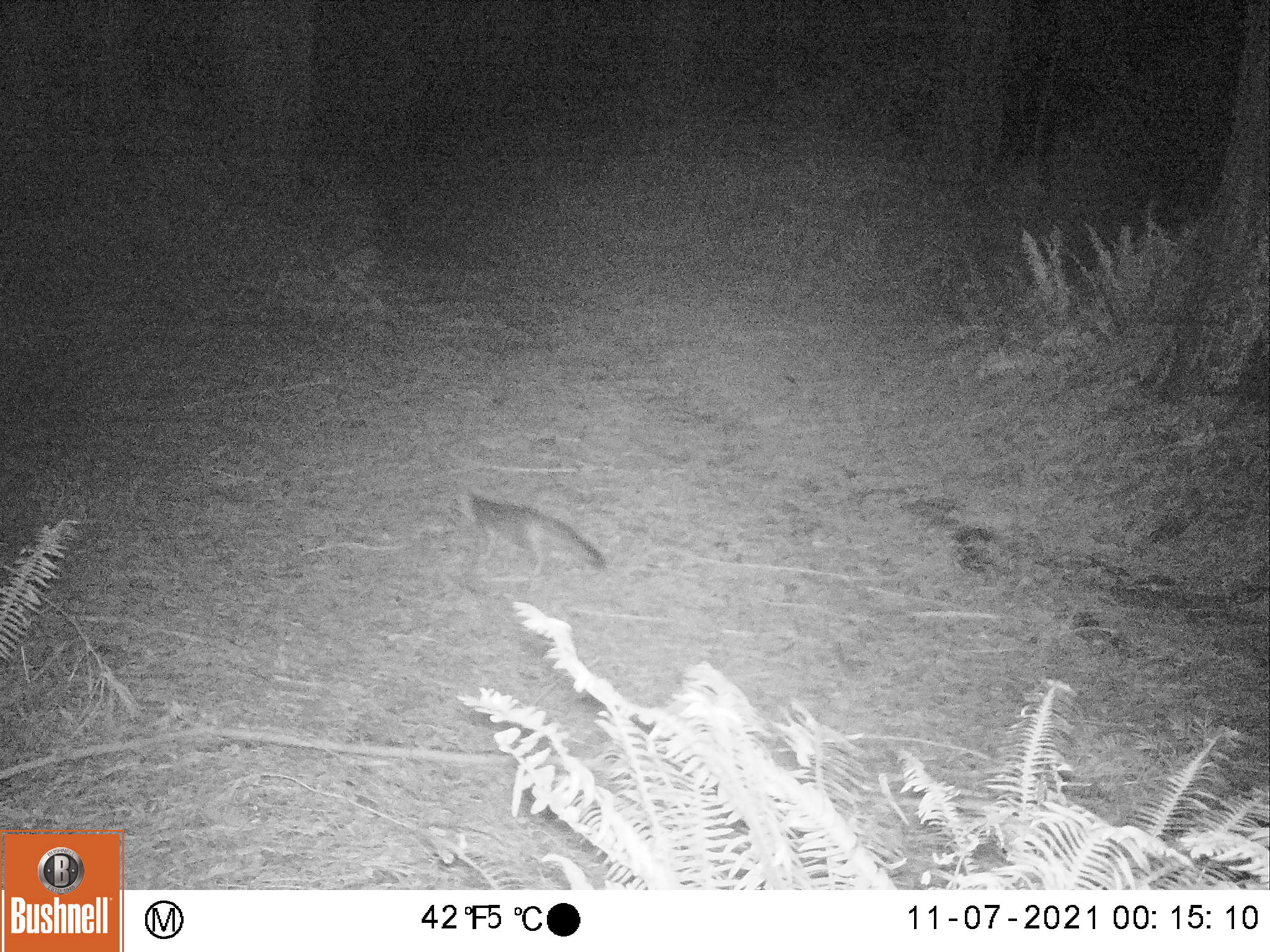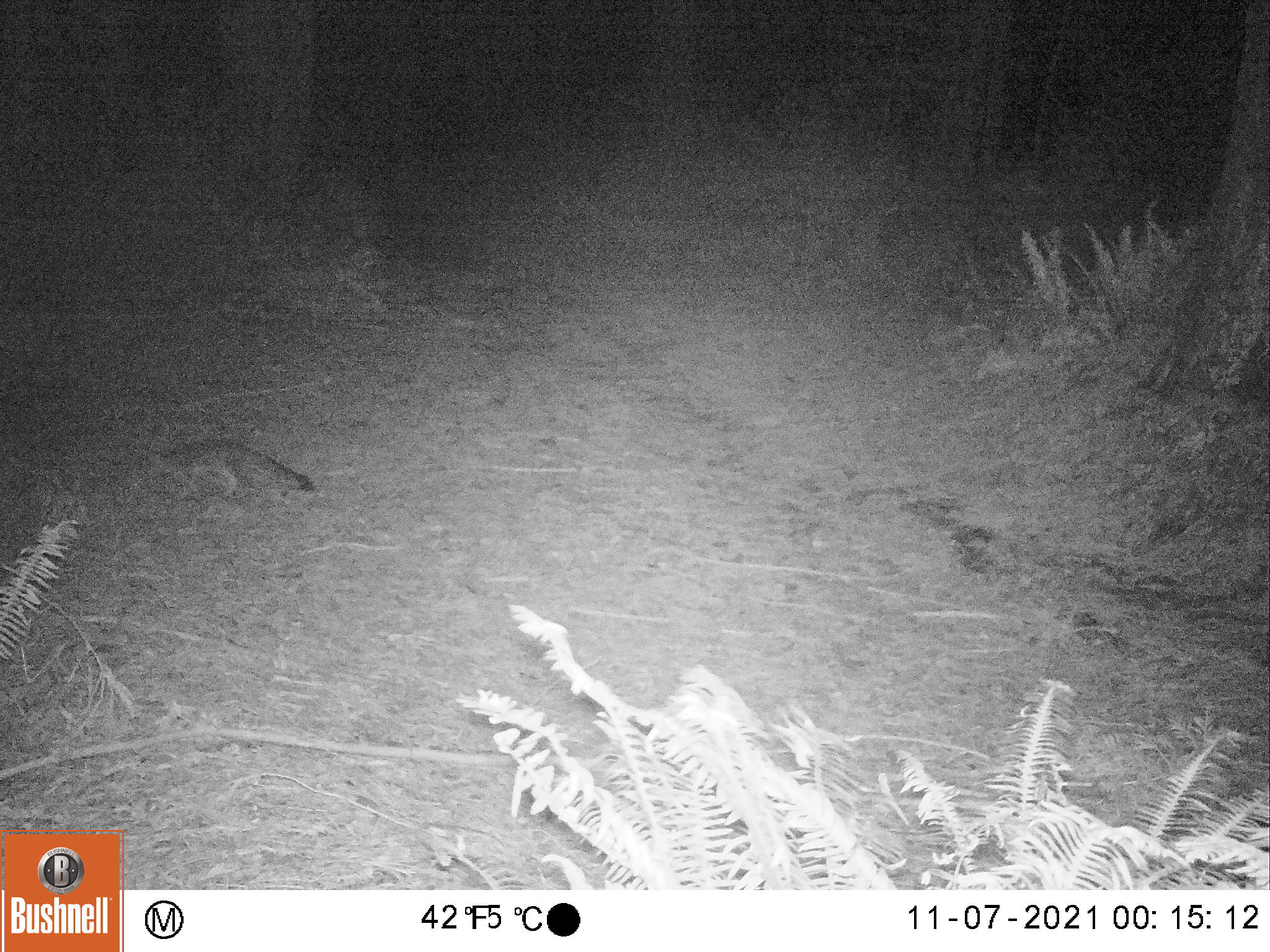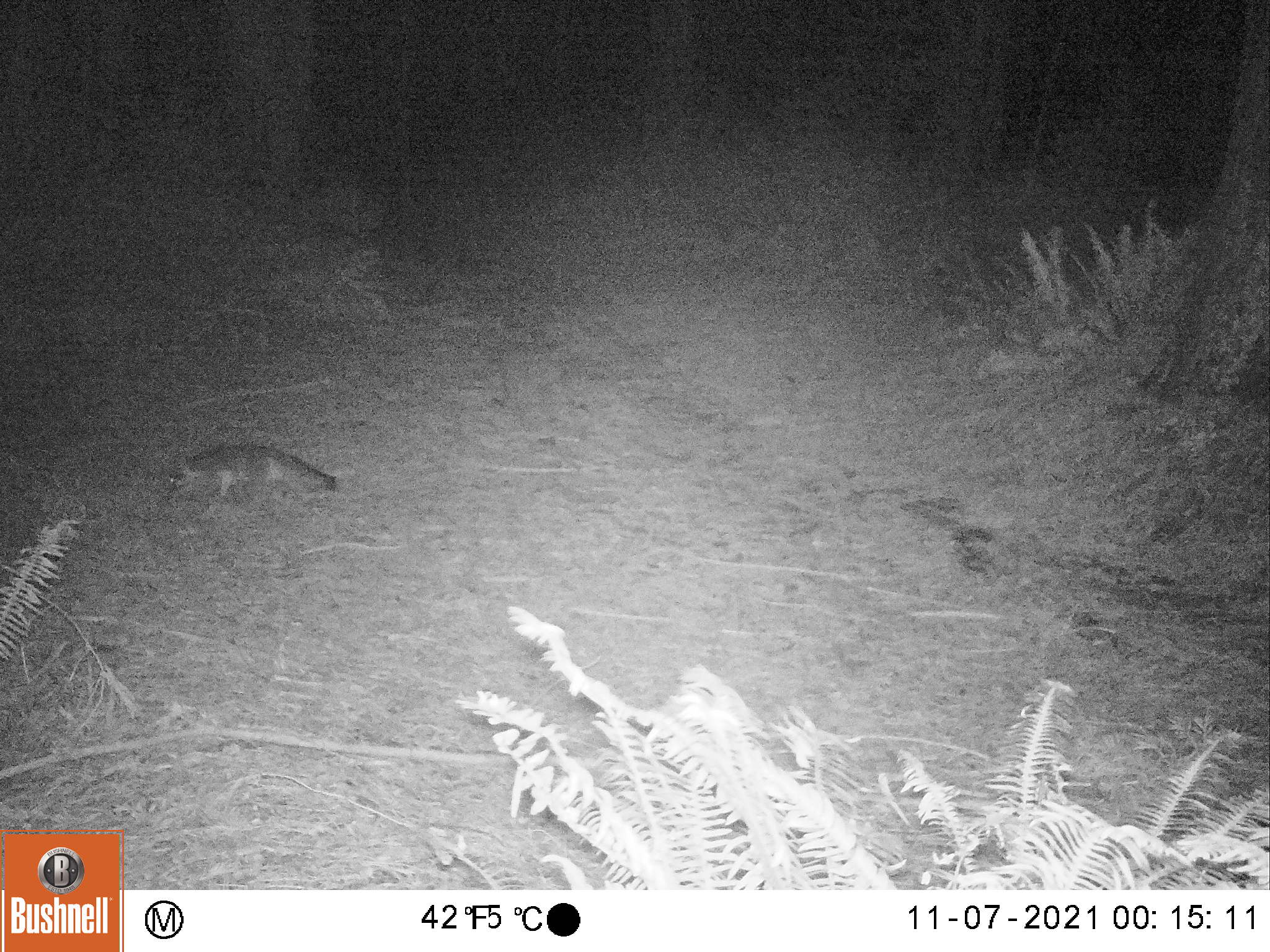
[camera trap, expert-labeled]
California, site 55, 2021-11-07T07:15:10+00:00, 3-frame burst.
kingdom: Animalia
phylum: Chordata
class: Mammalia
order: Carnivora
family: Canidae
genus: Urocyon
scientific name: Urocyon cinereoargenteus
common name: gray fox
Gray fox (Urocyon cinereoargenteus).